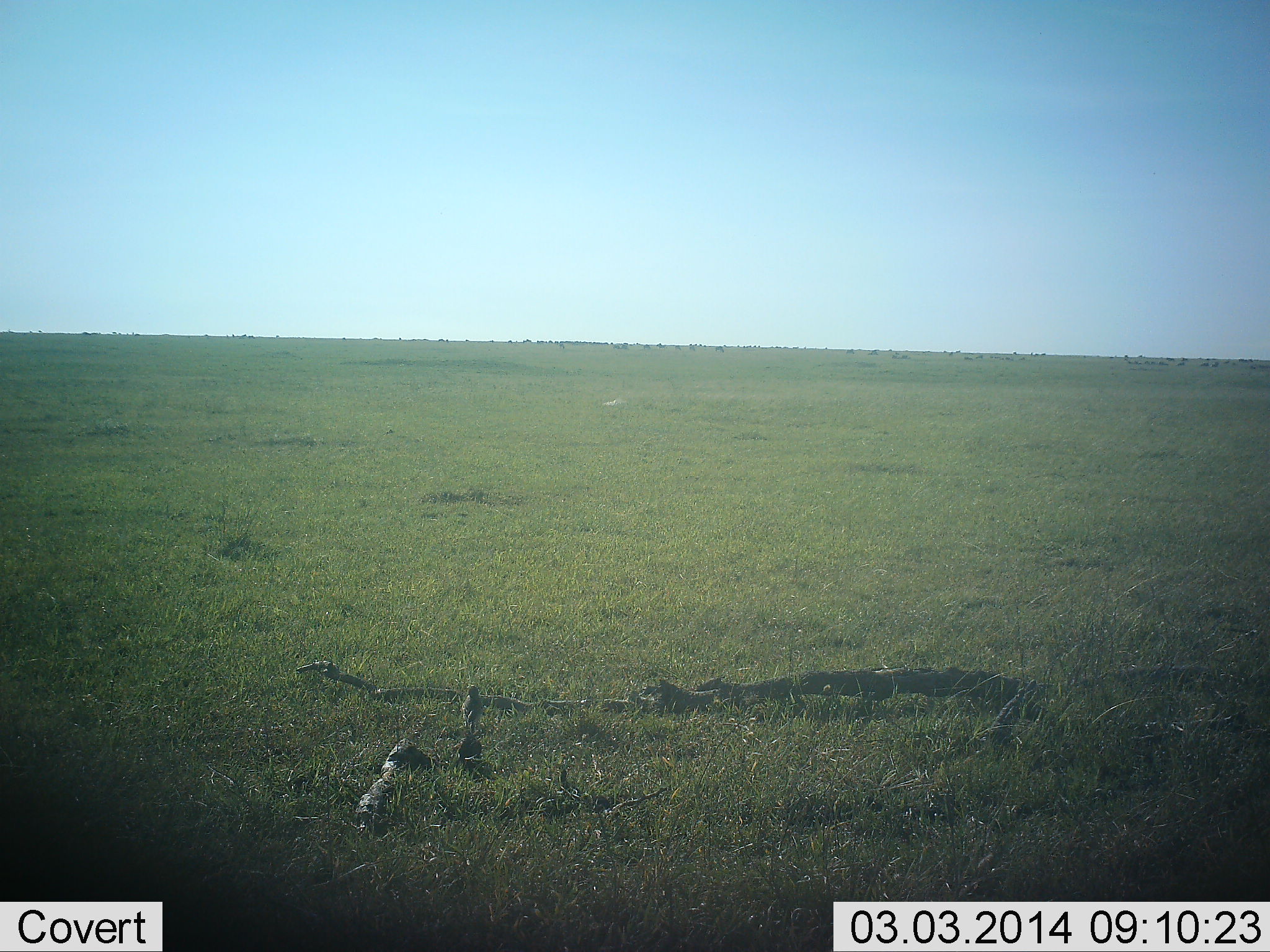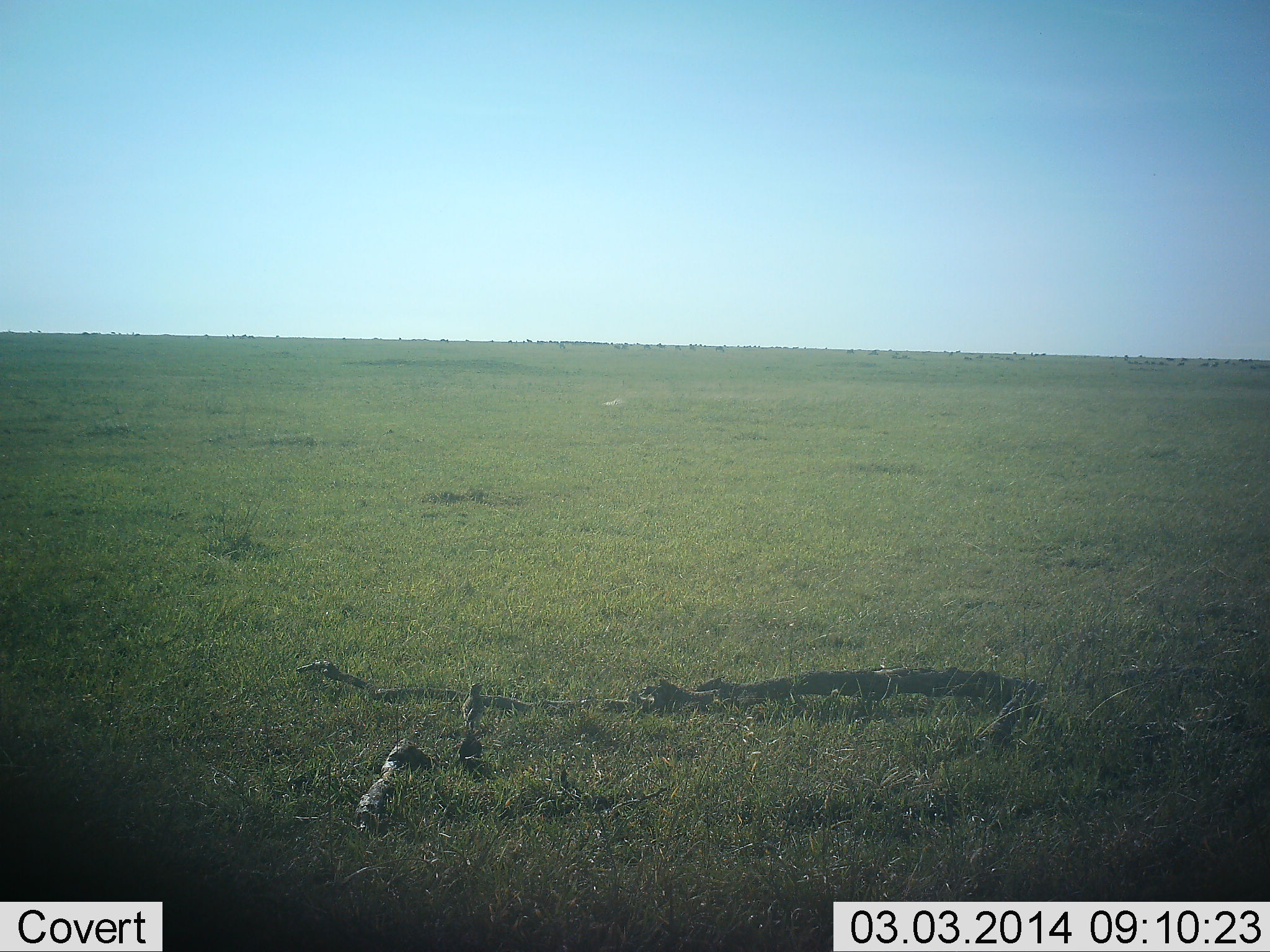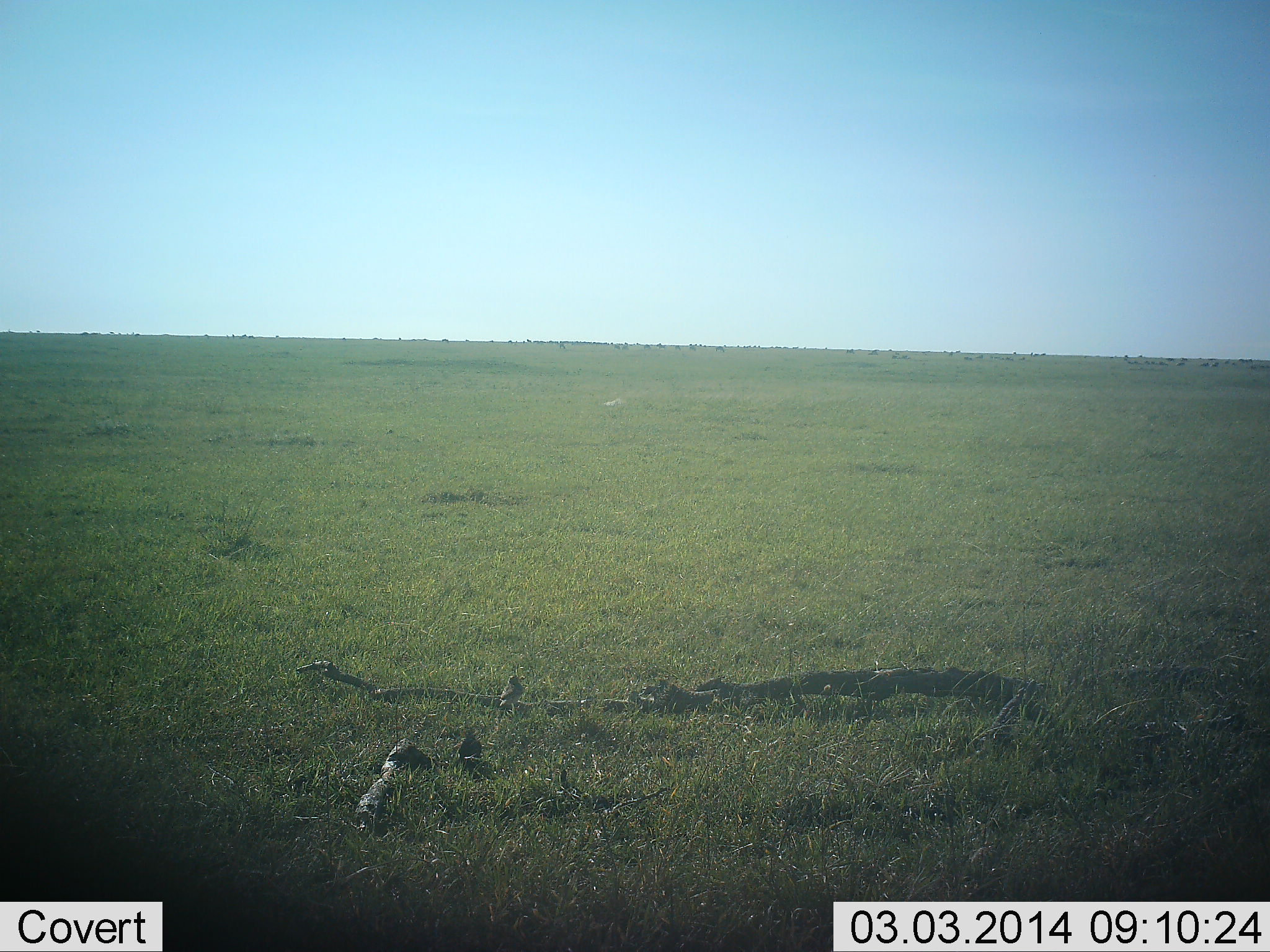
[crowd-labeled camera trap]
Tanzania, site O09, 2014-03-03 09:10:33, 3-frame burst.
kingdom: Animalia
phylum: Chordata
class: Aves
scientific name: Aves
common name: bird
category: otherbird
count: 1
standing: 17%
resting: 8%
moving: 75%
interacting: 0%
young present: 0%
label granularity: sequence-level